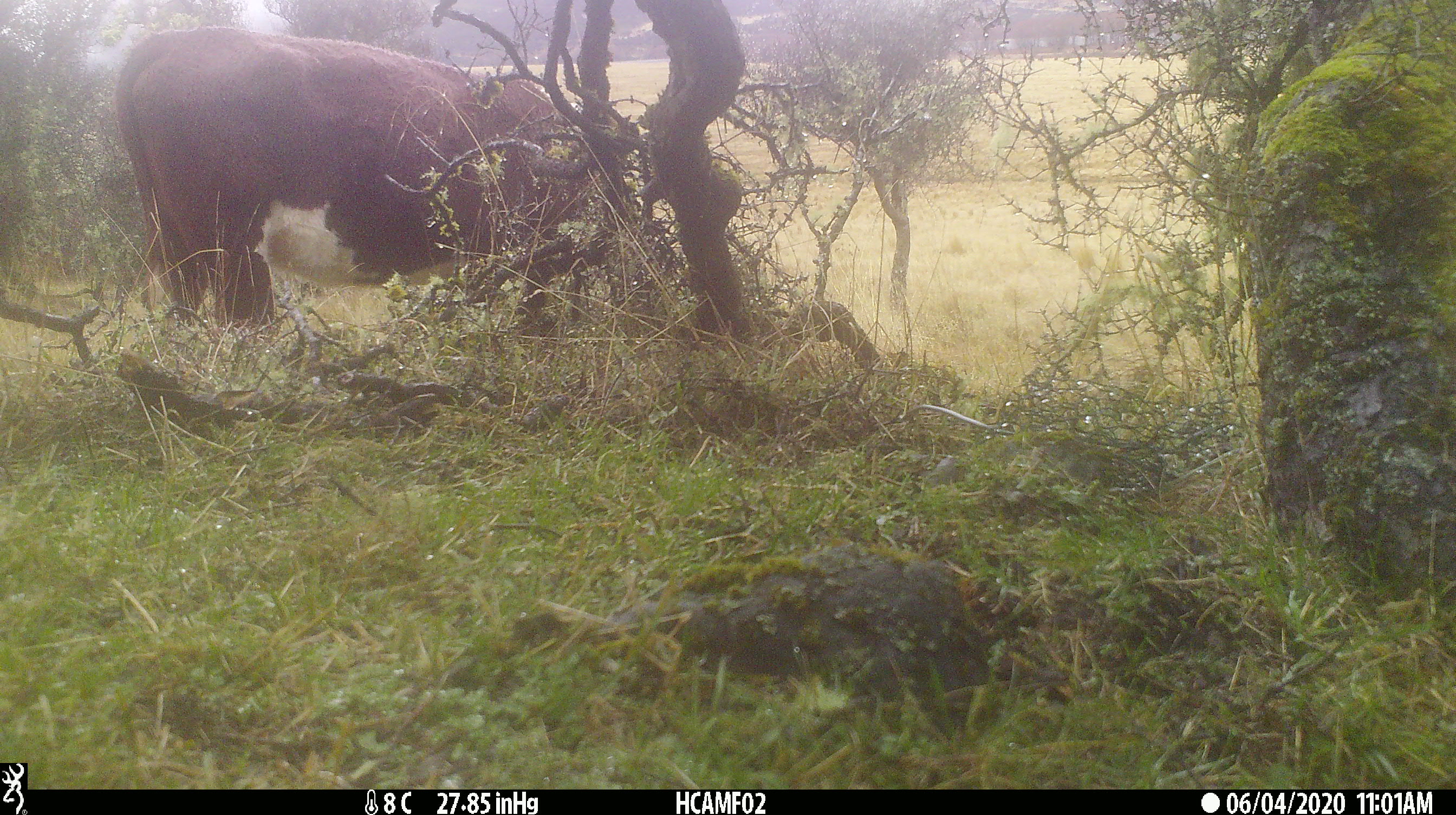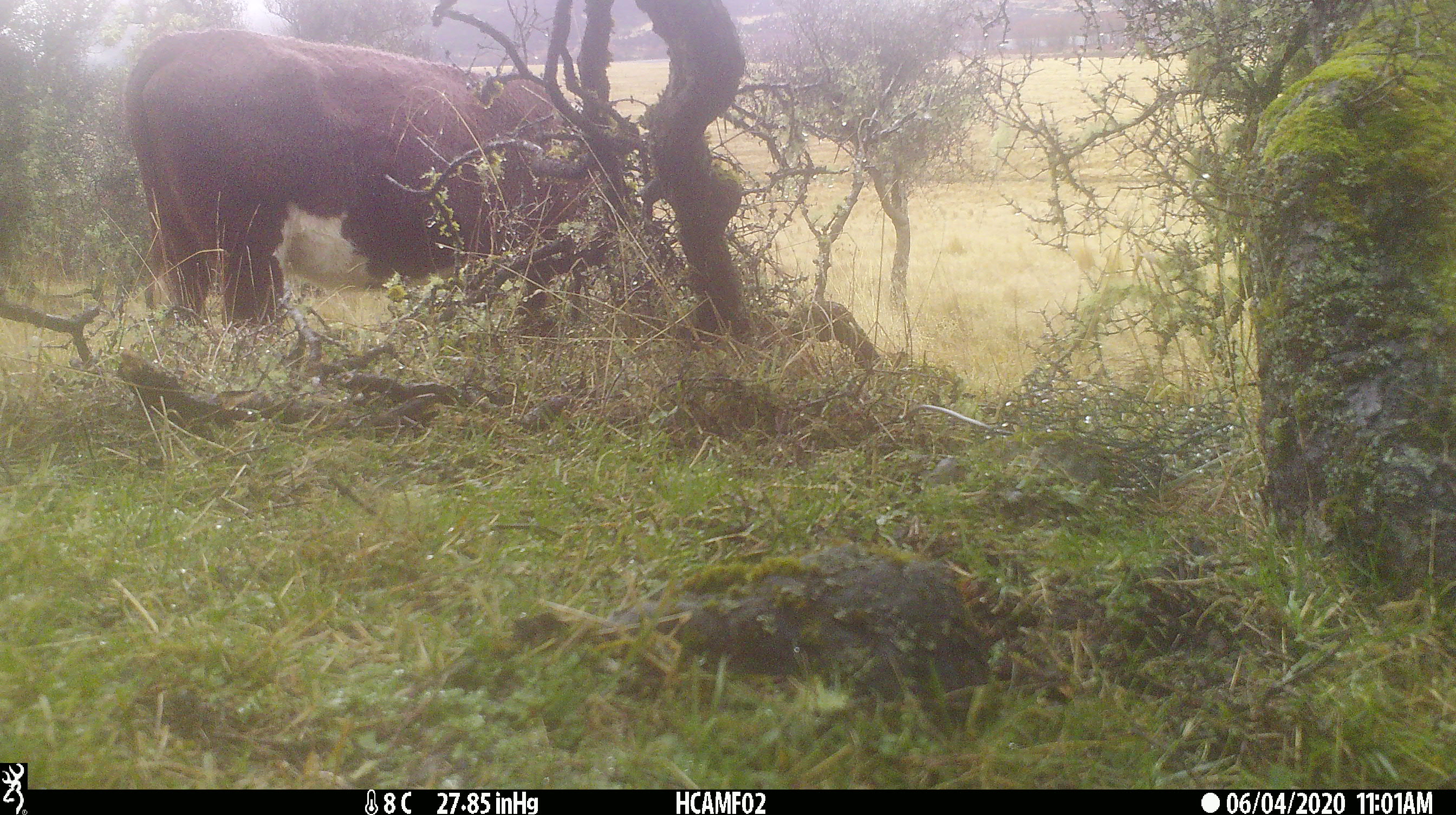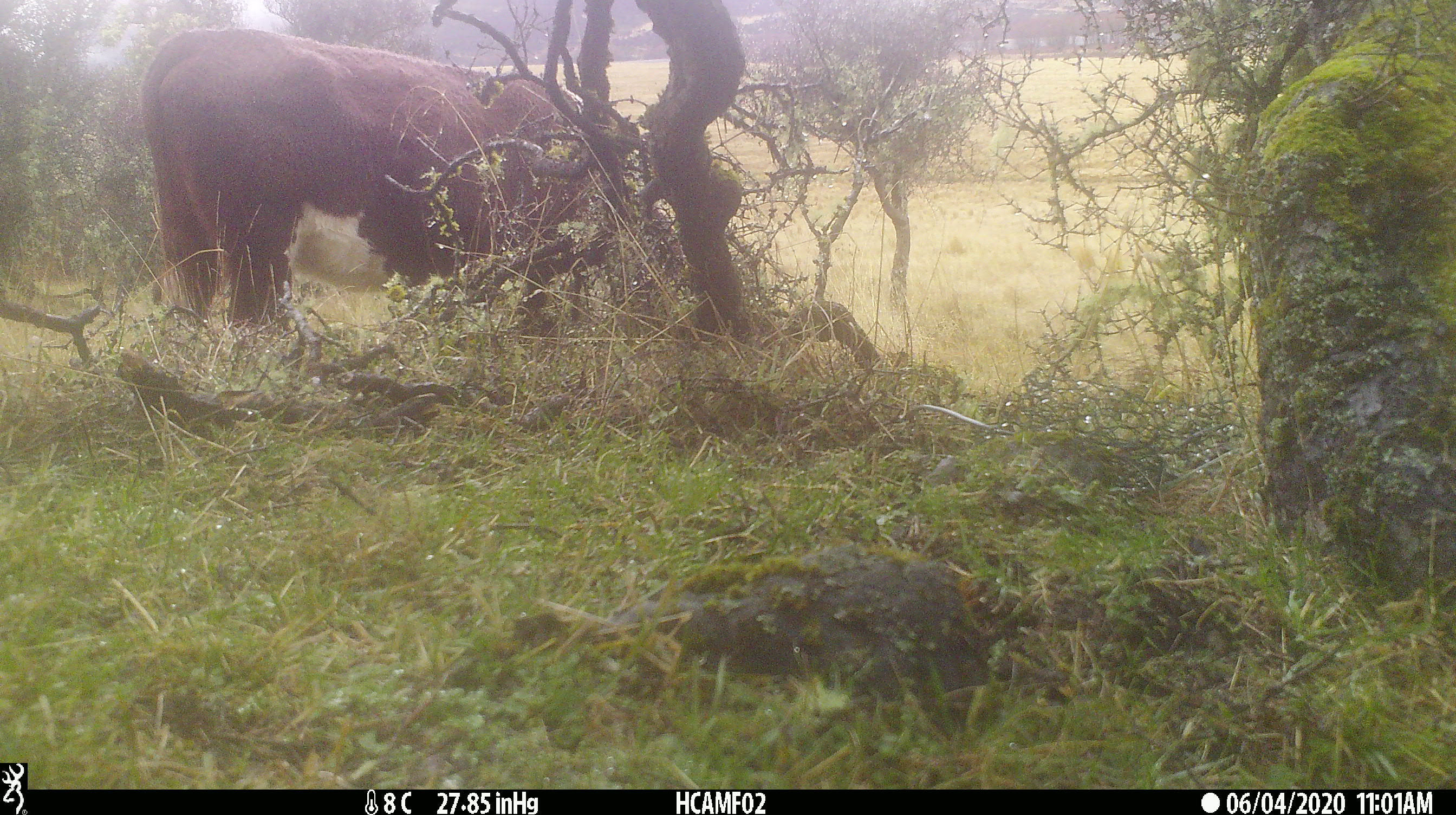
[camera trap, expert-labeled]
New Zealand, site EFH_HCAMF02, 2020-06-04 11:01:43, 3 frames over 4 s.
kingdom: Animalia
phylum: Chordata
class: Mammalia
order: Artiodactyla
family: Bovidae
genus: Bos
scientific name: Bos taurus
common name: domestic cow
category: cow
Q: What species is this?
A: Cow (domestic cow) (Bos taurus).